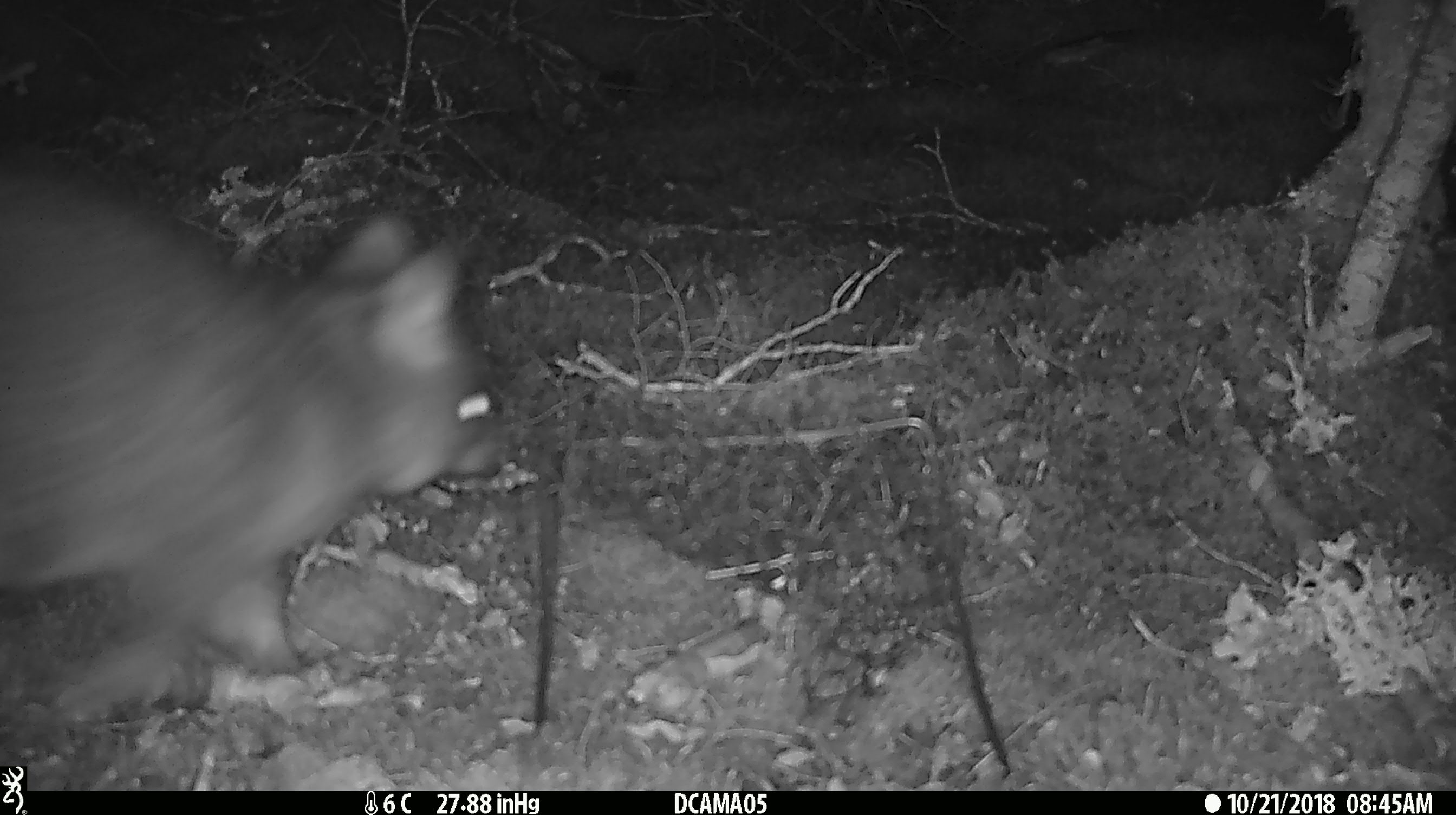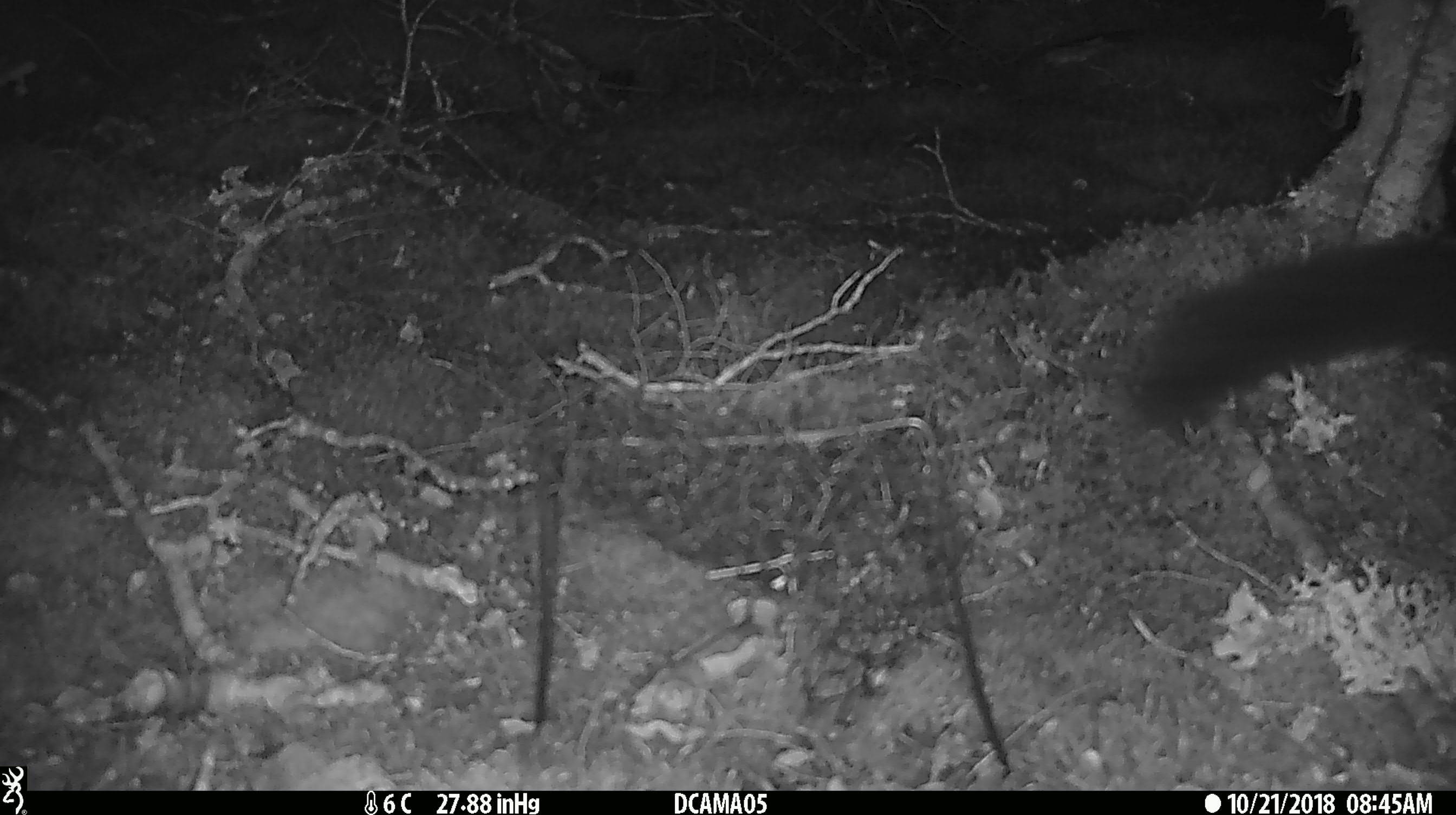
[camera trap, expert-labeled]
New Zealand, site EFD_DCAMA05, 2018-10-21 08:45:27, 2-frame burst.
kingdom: Animalia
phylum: Chordata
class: Mammalia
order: Diprotodontia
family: Phalangeridae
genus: Trichosurus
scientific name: Trichosurus vulpecula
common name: common brushtail possum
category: possum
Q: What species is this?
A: Possum (common brushtail possum) (Trichosurus vulpecula).